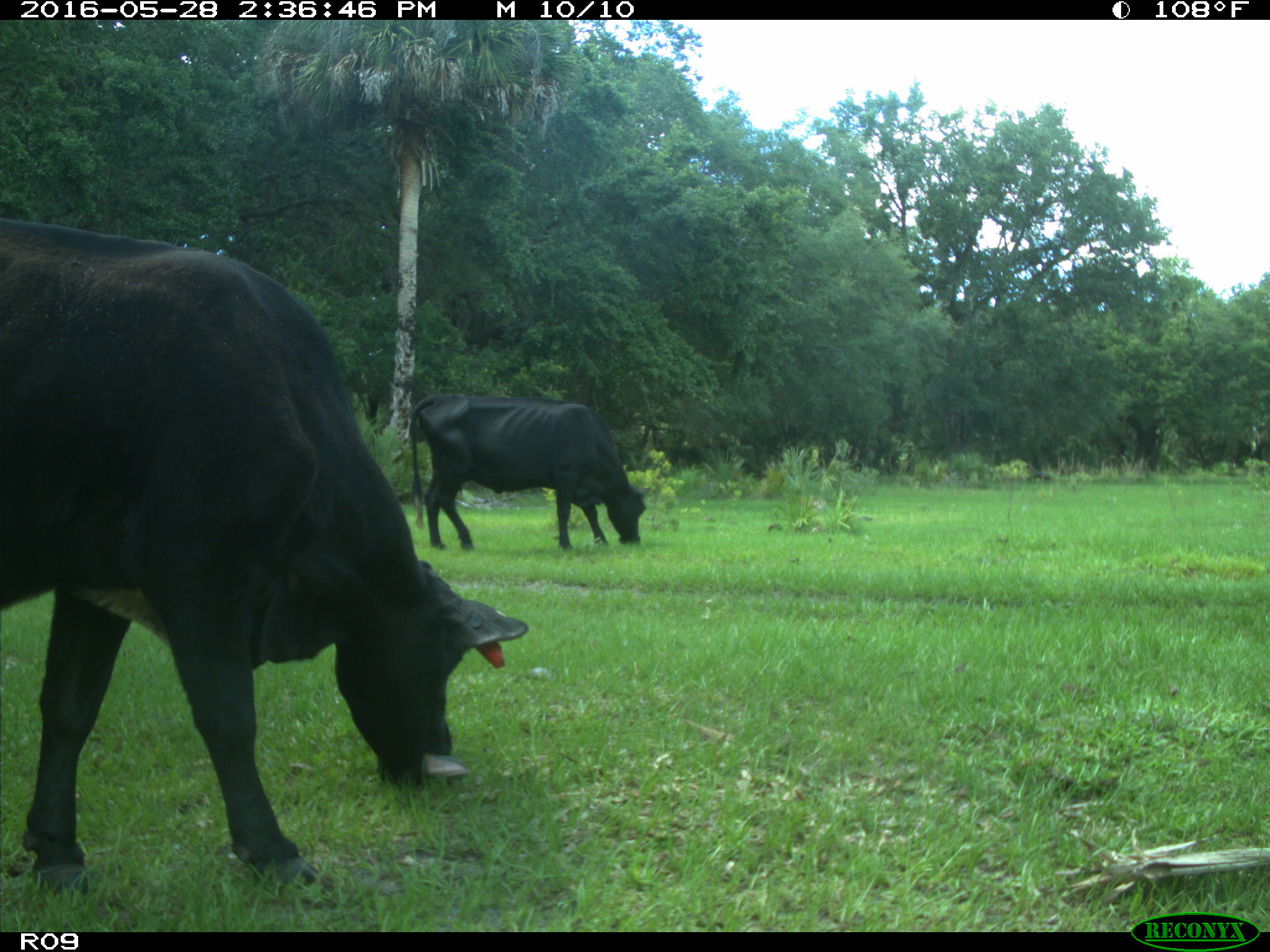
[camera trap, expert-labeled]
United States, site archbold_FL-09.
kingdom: Animalia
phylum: Chordata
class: Mammalia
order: Artiodactyla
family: Bovidae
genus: Bos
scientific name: Bos taurus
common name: domestic cow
Bos taurus (domestic cow).